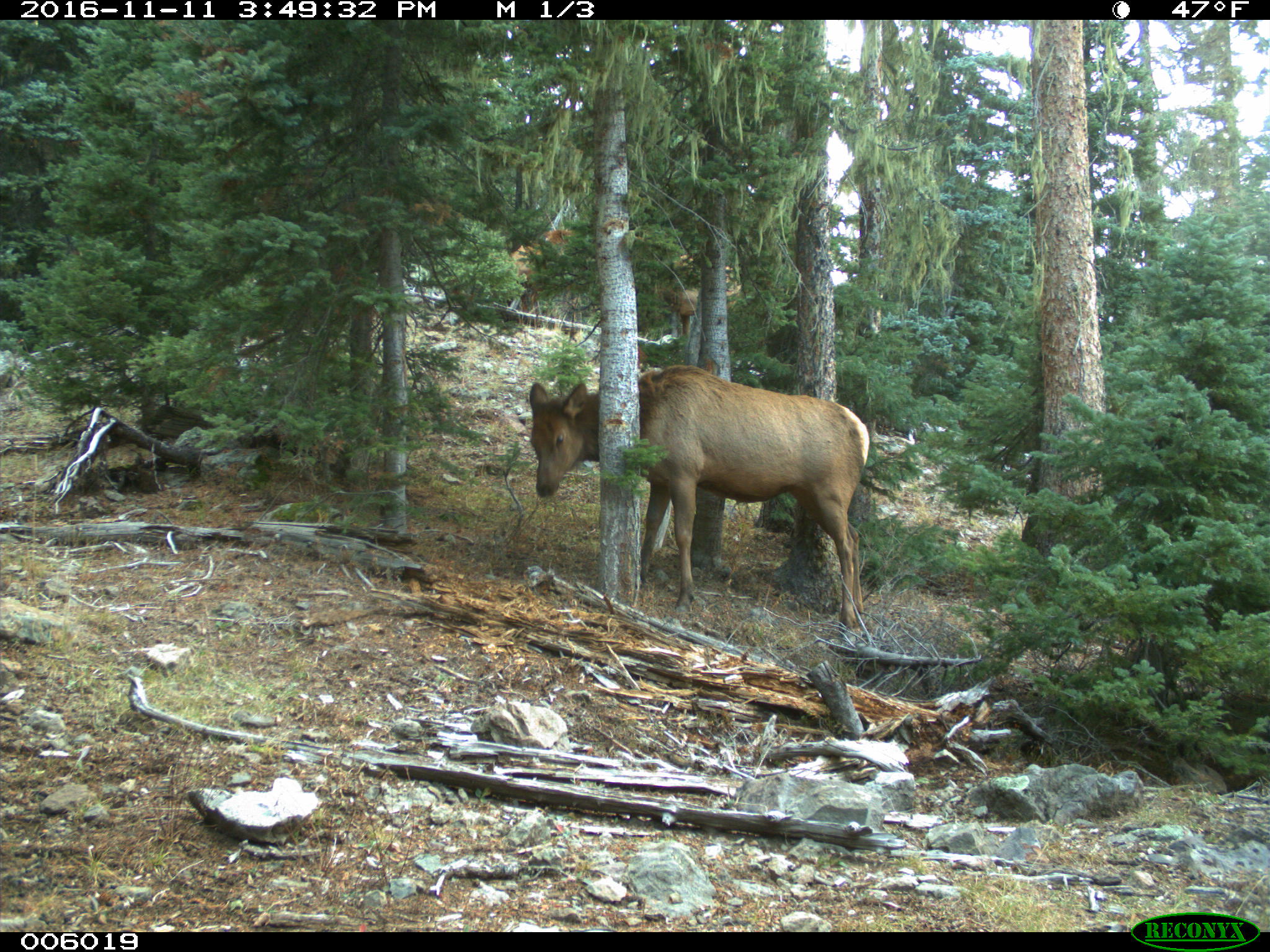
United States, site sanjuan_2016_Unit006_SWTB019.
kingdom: Animalia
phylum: Chordata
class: Mammalia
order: Artiodactyla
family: Cervidae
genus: Cervus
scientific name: Cervus elaphus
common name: red deer